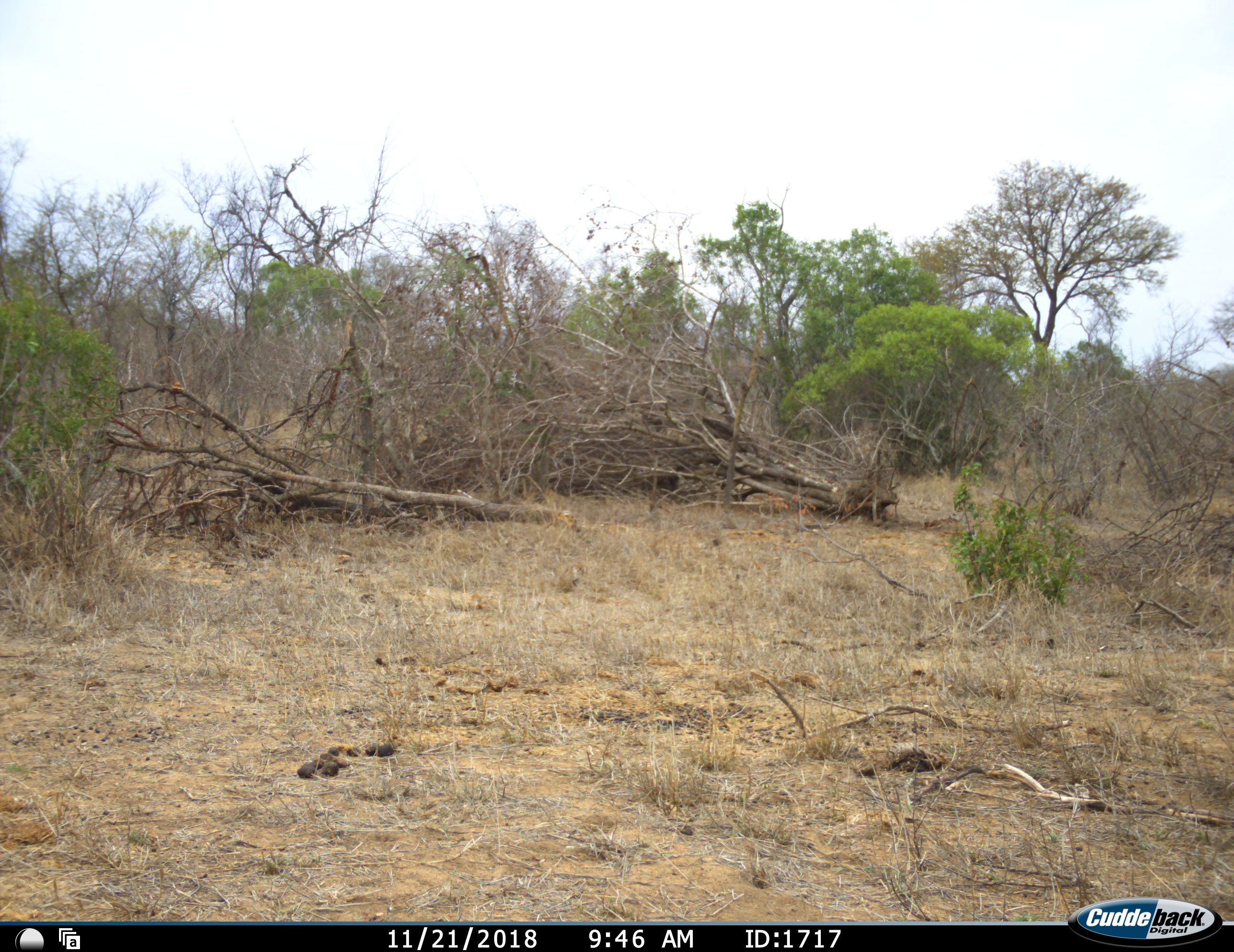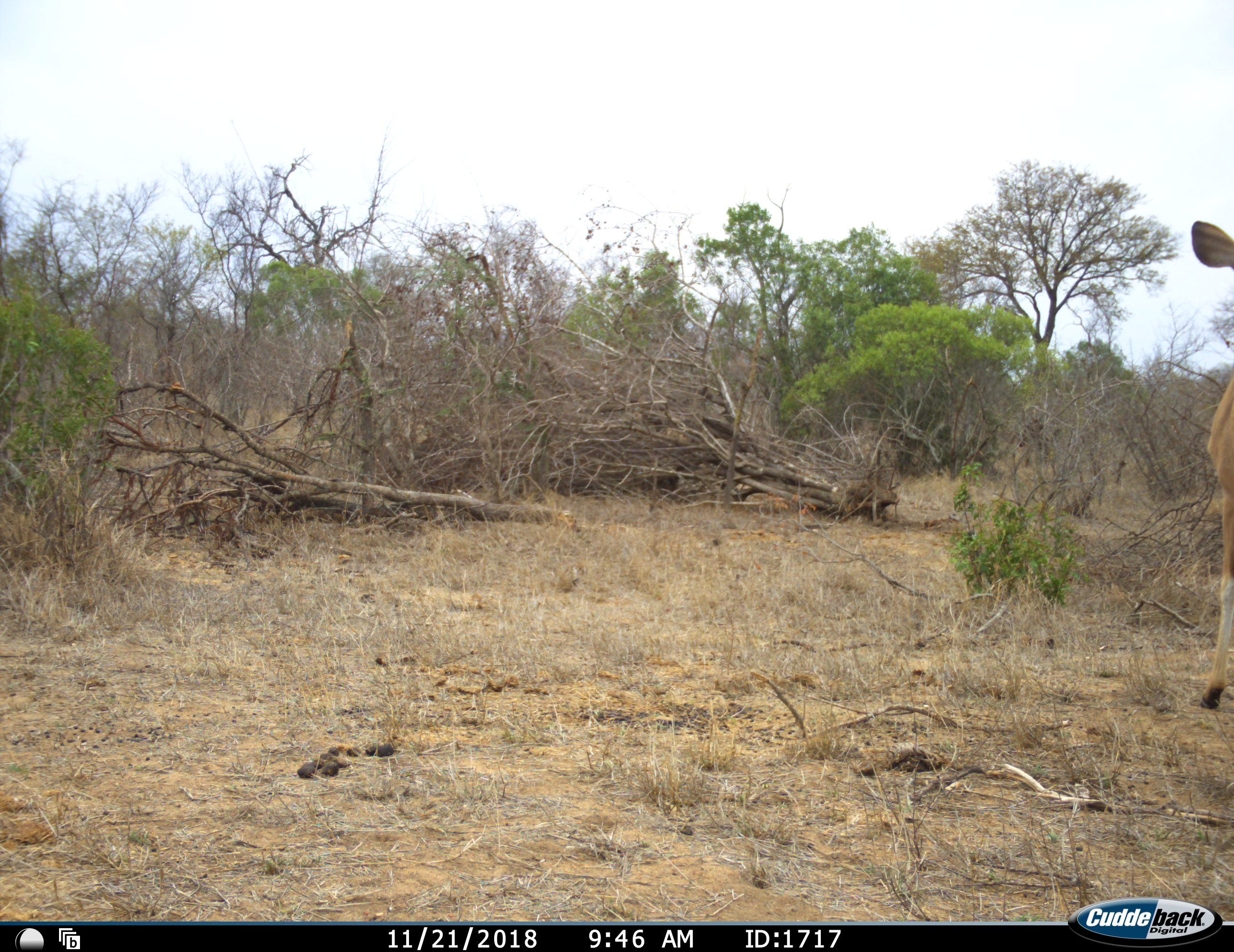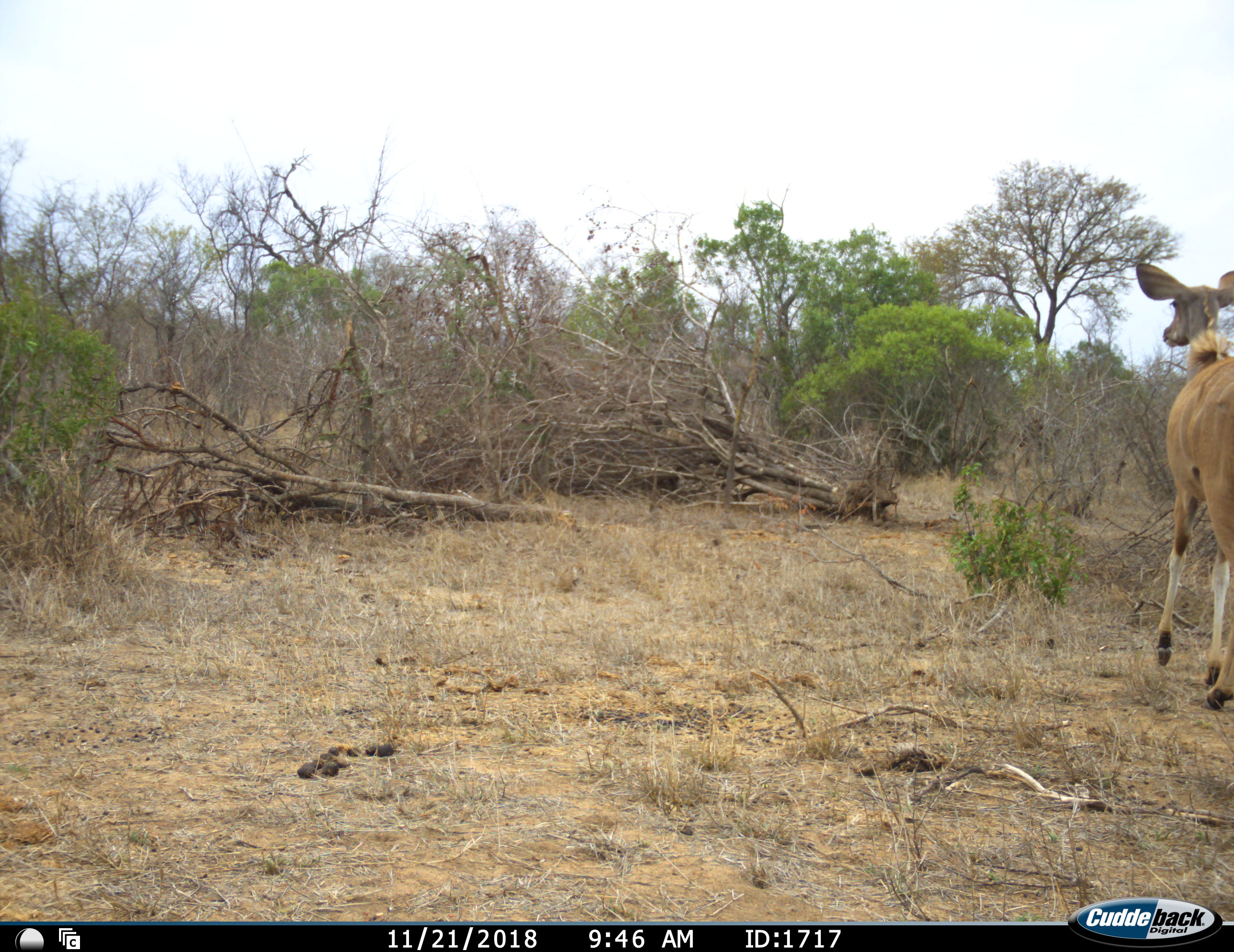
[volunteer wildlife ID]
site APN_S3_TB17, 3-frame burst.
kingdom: Animalia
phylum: Chordata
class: Mammalia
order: Artiodactyla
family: Bovidae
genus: Tragelaphus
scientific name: Tragelaphus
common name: kudu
Kudu (Tragelaphus), count 1. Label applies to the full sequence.